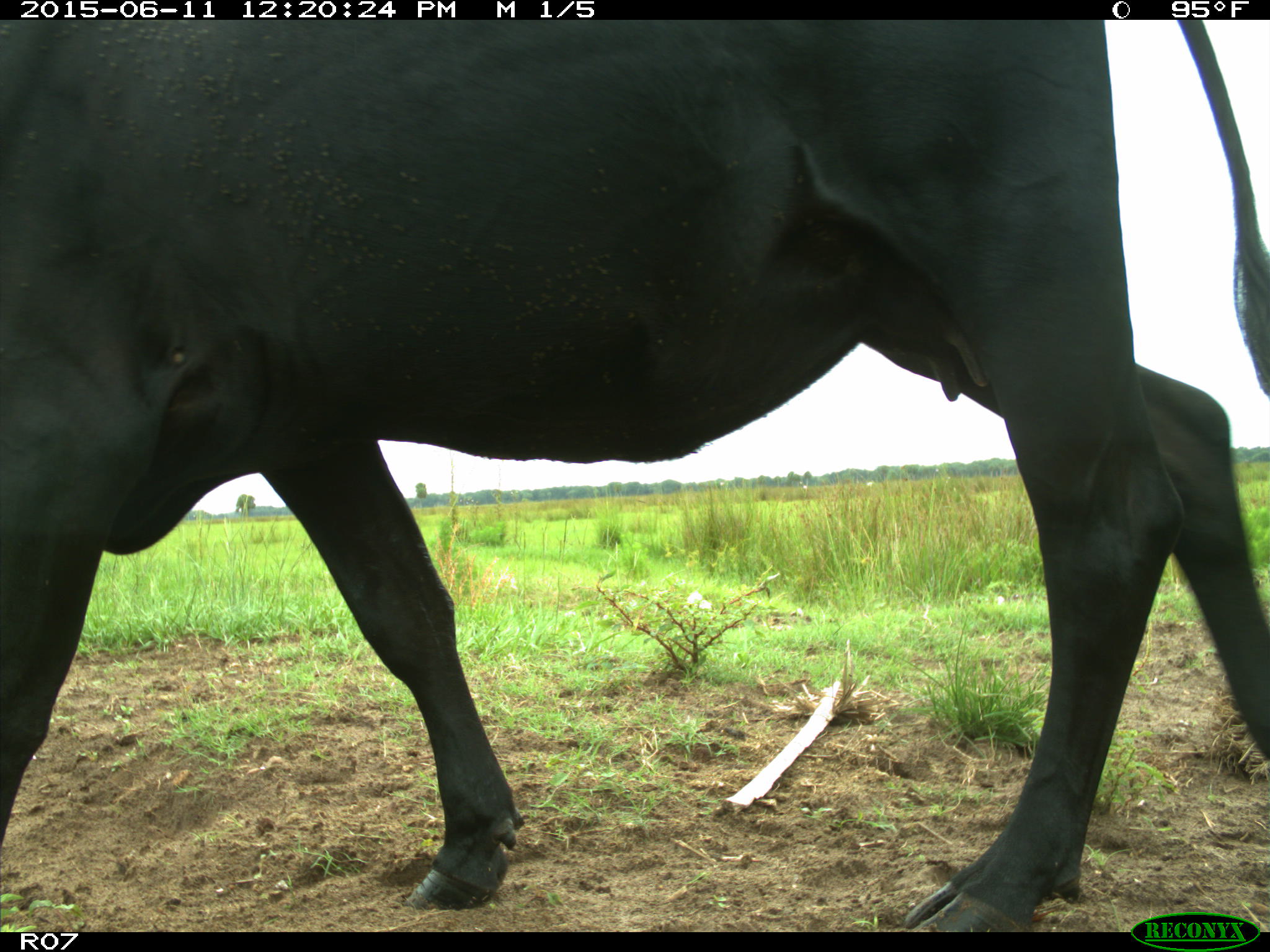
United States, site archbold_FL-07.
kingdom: Animalia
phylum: Chordata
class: Mammalia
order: Artiodactyla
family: Bovidae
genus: Bos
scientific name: Bos taurus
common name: domestic cow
Bos taurus (domestic cow).